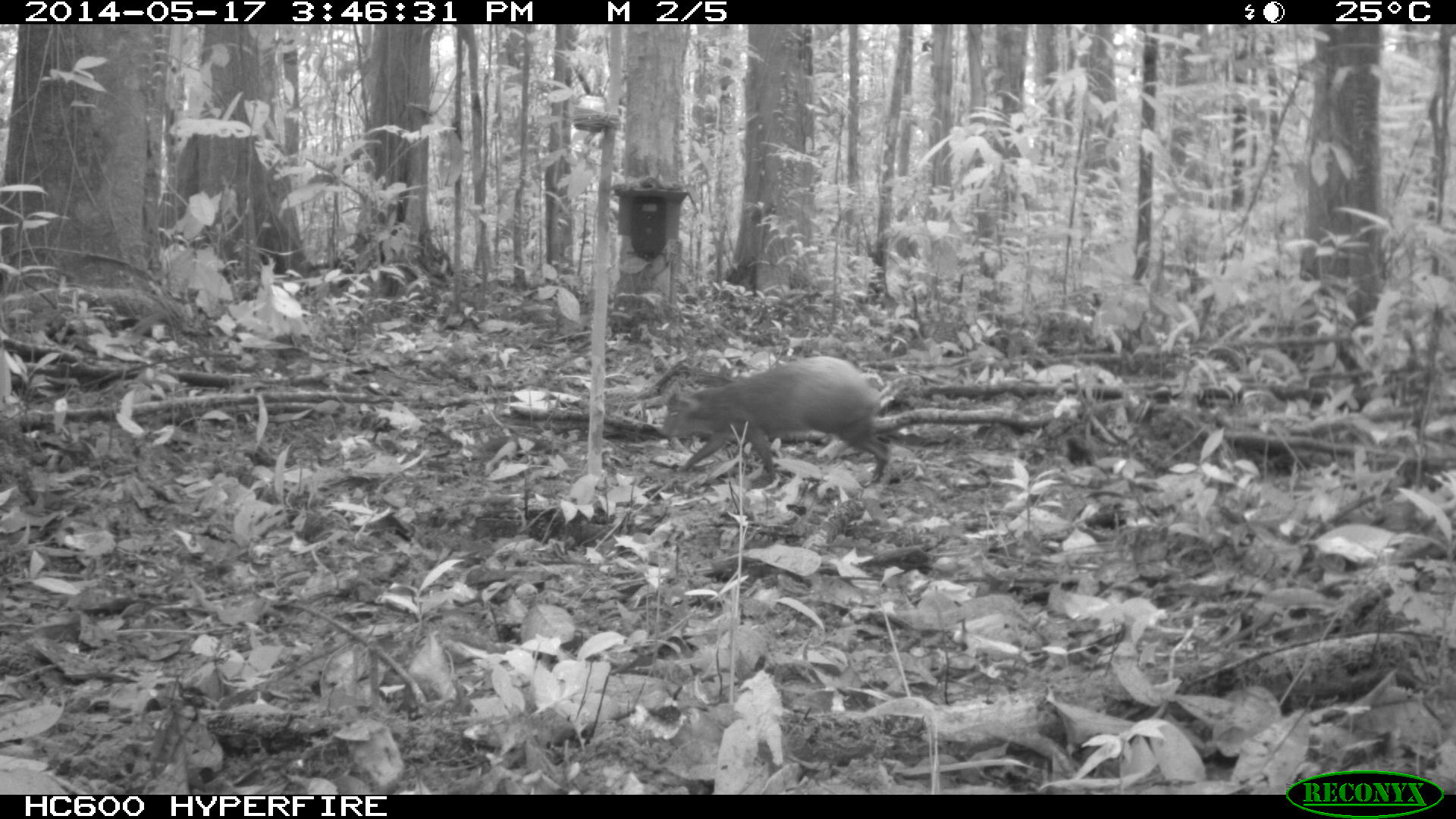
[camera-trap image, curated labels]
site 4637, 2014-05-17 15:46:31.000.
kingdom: Animalia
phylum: Chordata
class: Mammalia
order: Rodentia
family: Dasyproctidae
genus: Dasyprocta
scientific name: Dasyprocta leporina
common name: red-rumped agouti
Dasyprocta leporina (red-rumped agouti), count 1, age adult.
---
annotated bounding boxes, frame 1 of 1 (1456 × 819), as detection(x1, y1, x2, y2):
dasyprocta leporina: detection(661, 355, 884, 488)